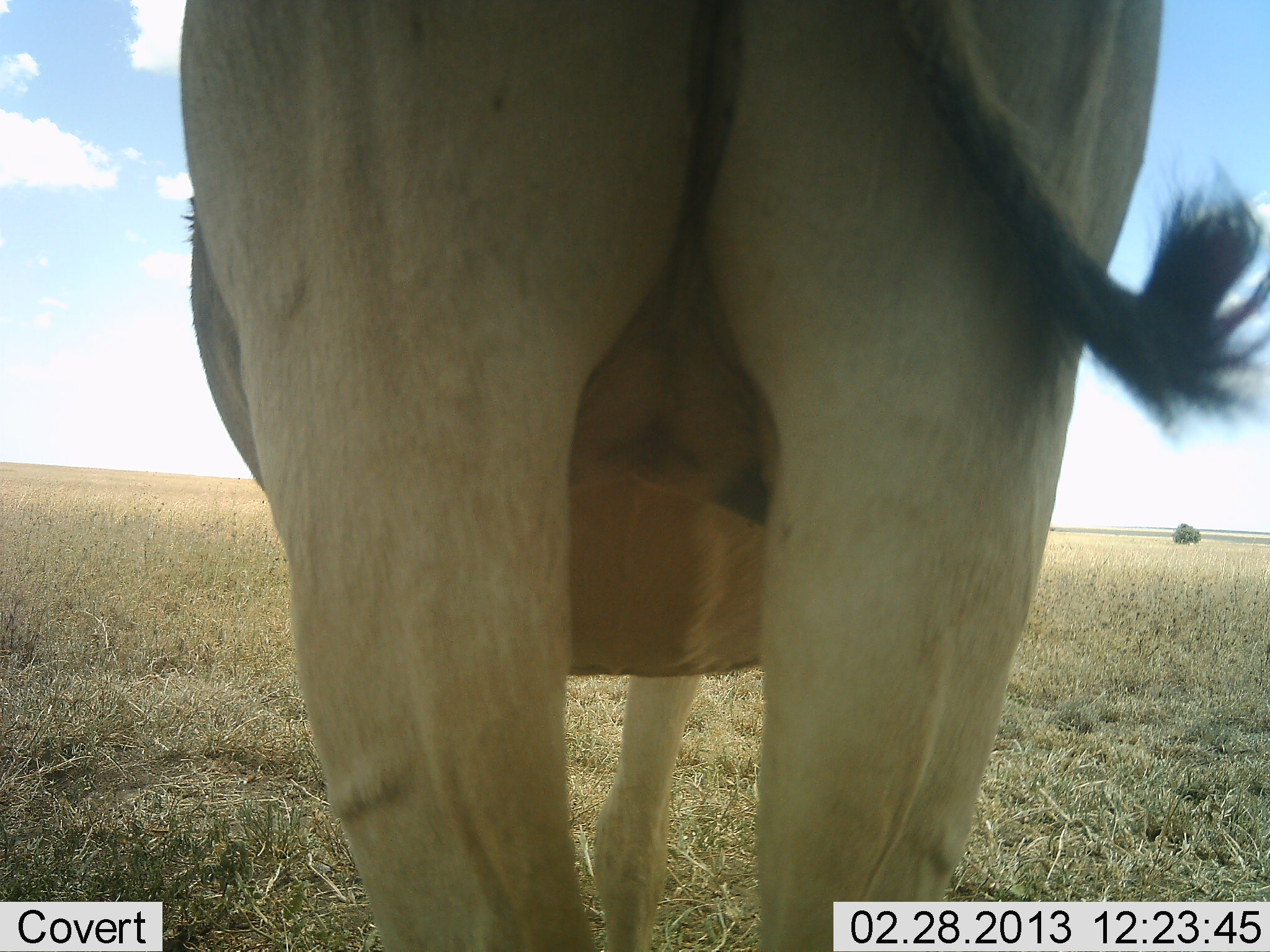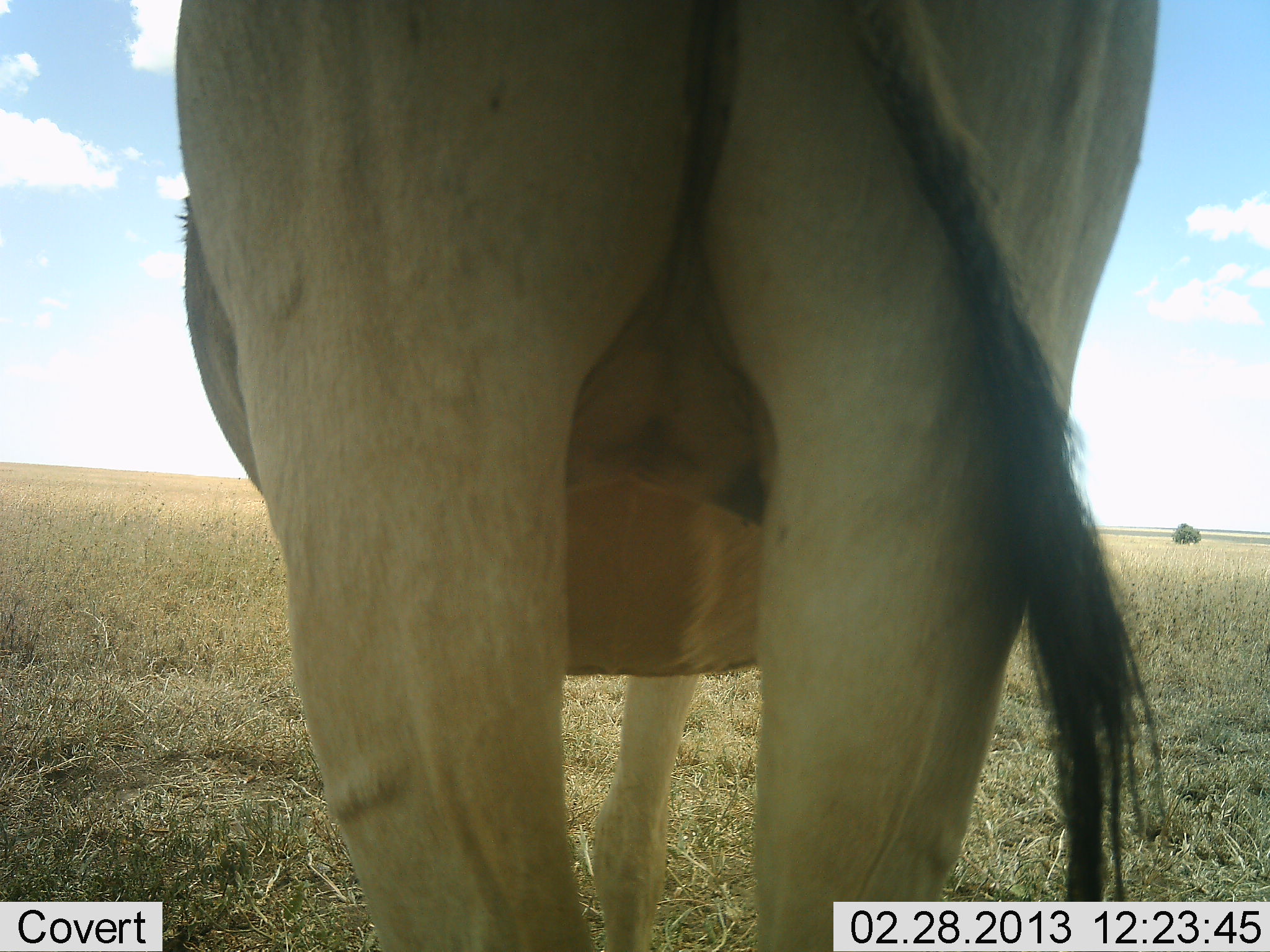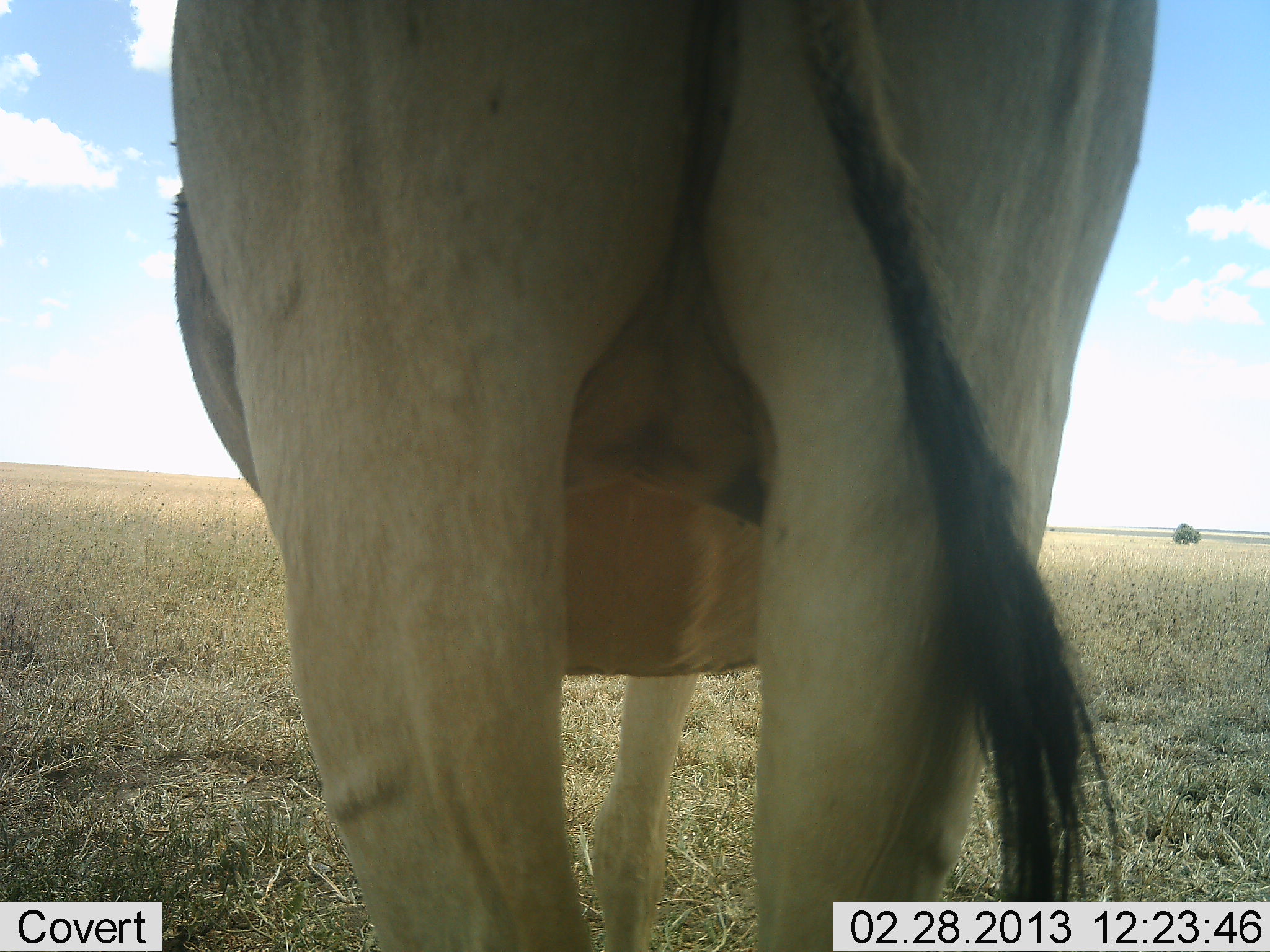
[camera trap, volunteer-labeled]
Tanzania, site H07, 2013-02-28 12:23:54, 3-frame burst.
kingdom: Animalia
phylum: Chordata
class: Mammalia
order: Artiodactyla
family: Bovidae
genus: Alcelaphus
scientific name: Alcelaphus buselaphus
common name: hartebeest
Hartebeest (Alcelaphus buselaphus), count 1. Behavior (volunteer vote fractions): standing 100%, resting 0%, moving 0%, interacting 0%. Young present (vote fraction): 0%. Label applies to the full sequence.